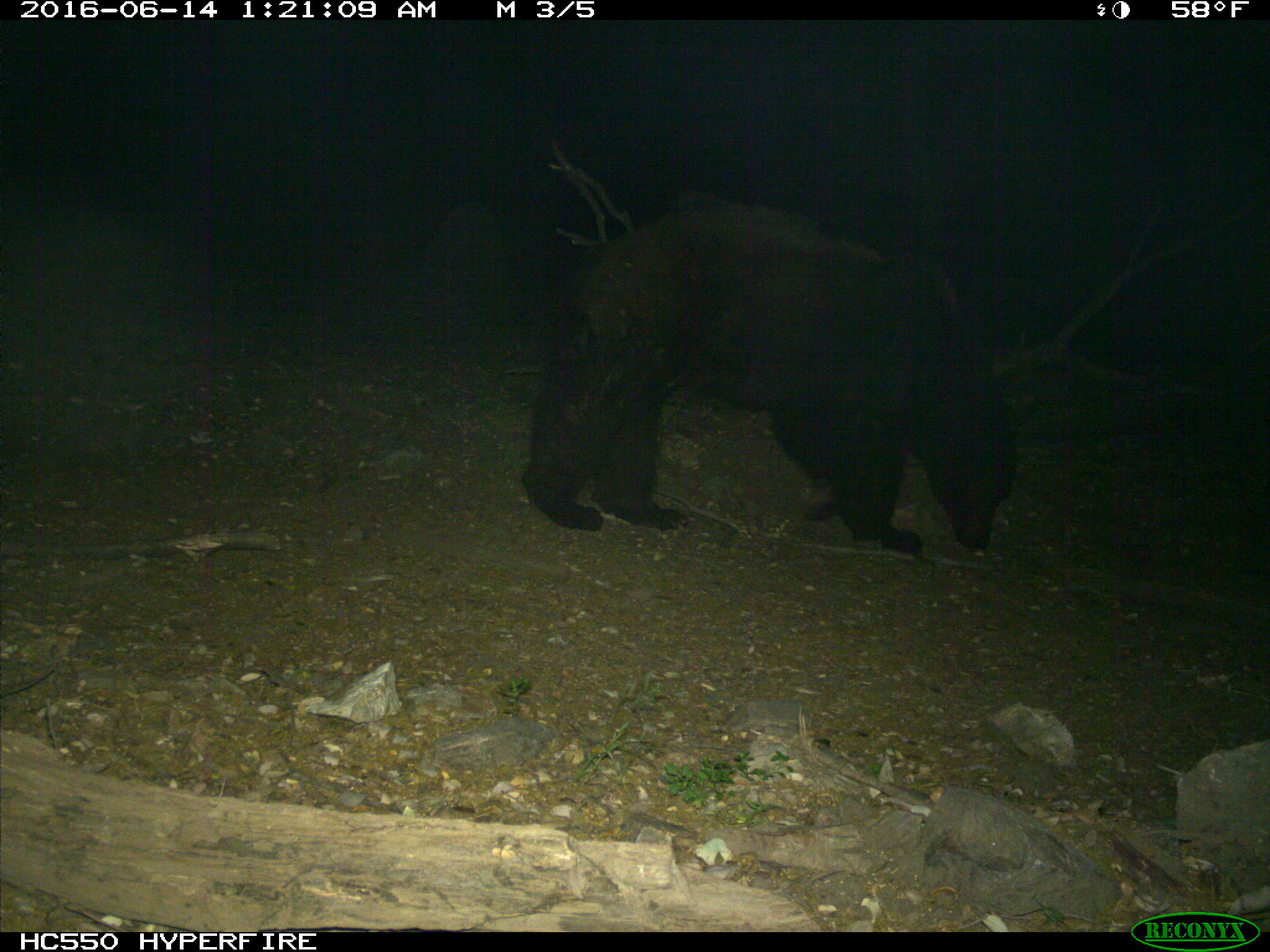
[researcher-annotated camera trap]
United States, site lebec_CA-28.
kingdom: Animalia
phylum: Chordata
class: Mammalia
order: Carnivora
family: Ursidae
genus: Ursus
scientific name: Ursus americanus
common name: american black bear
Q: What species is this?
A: Ursus americanus (american black bear).